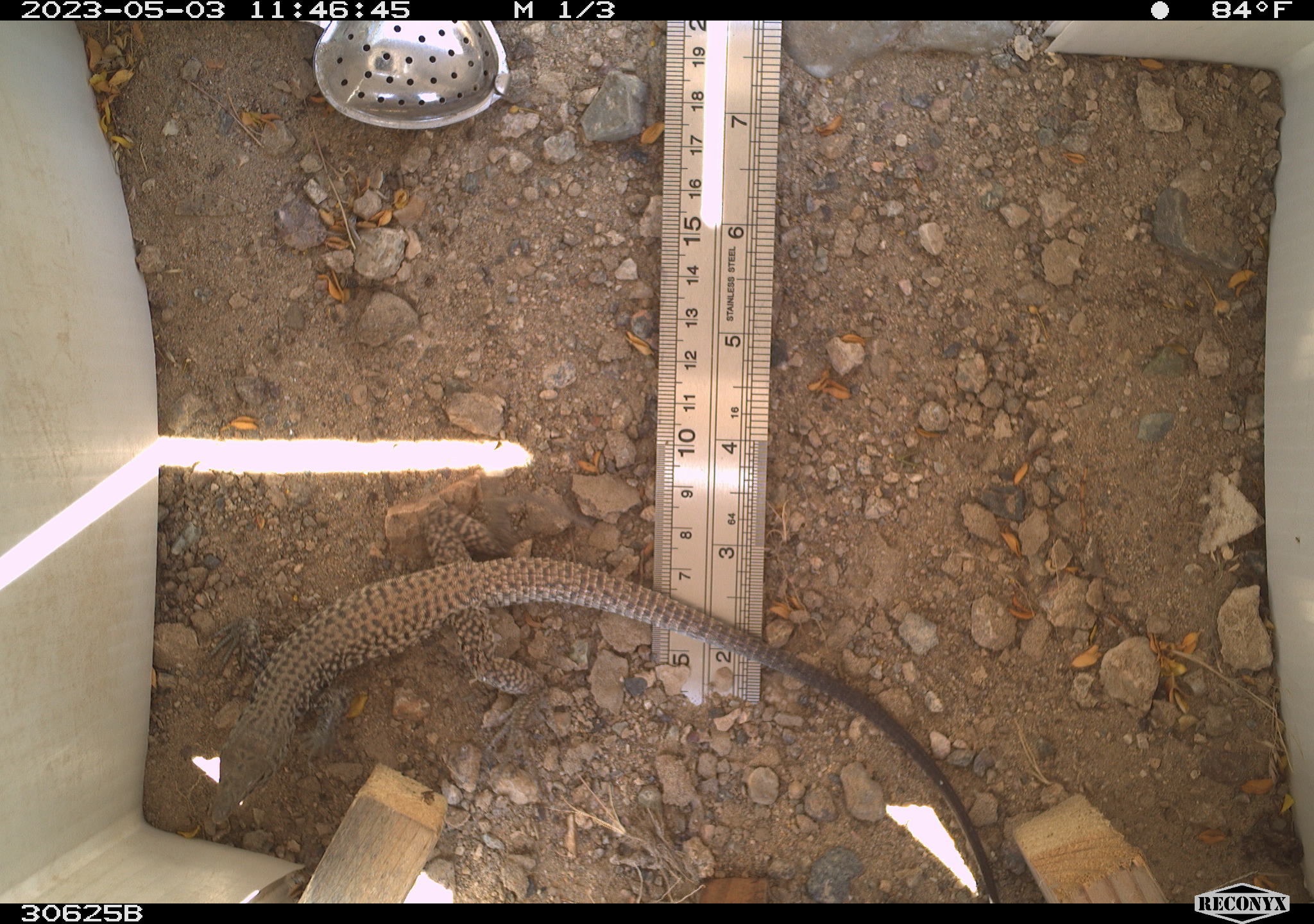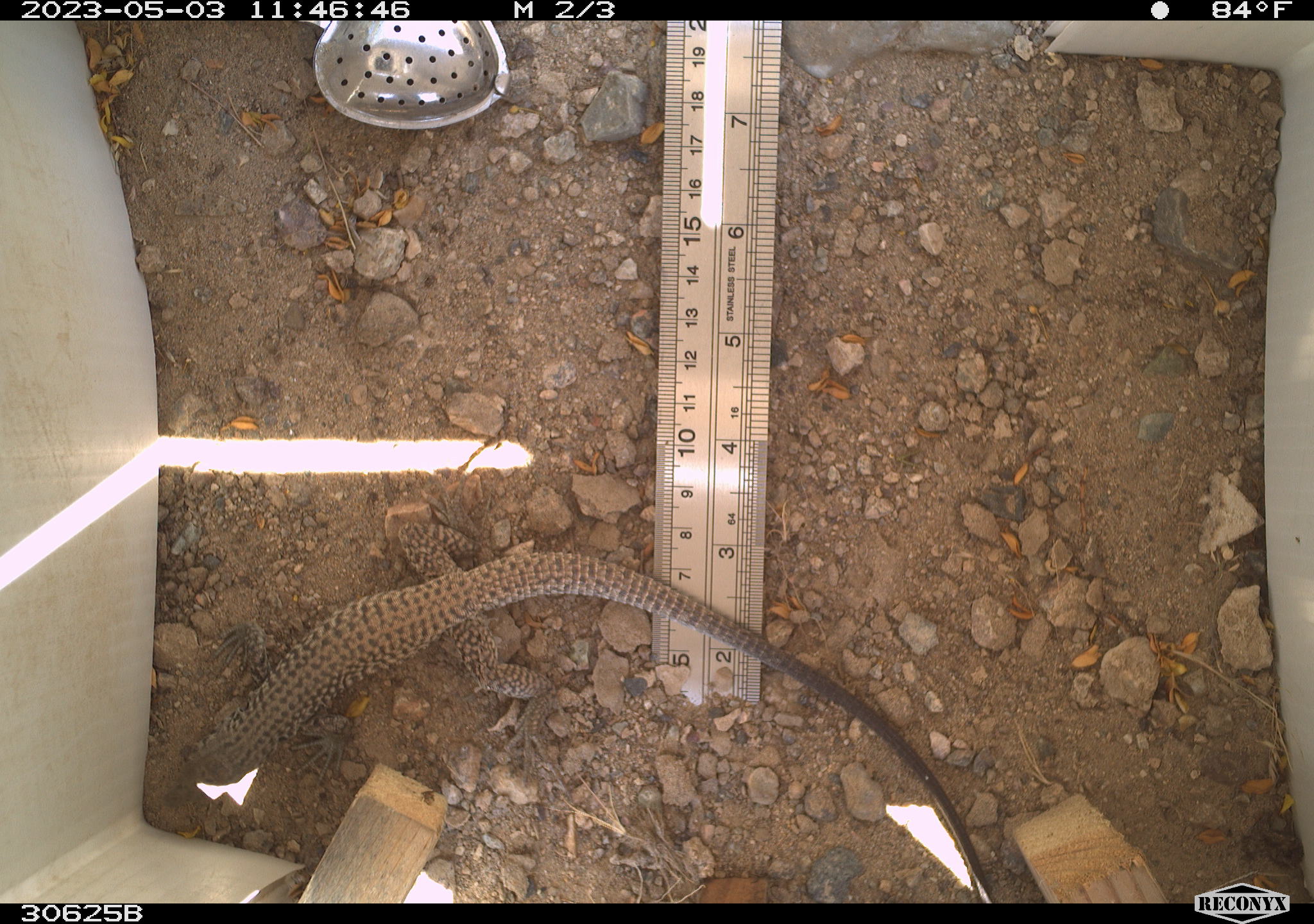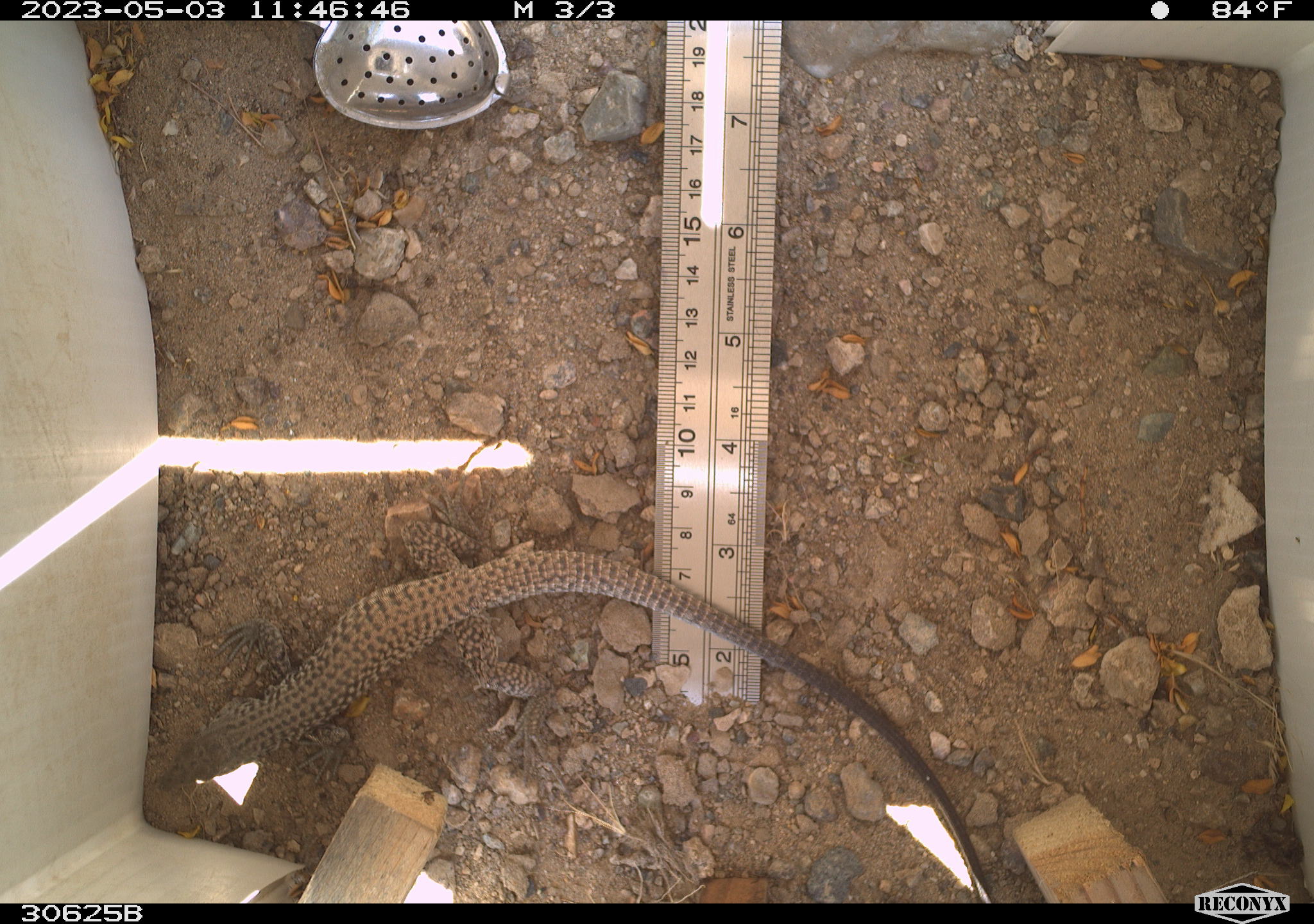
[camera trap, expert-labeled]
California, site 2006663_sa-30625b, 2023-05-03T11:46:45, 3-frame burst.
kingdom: Animalia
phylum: Chordata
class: Reptilia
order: Squamata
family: Teiidae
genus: Aspidoscelis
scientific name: Aspidoscelis tigris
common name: western whiptail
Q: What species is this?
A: Western whiptail (Aspidoscelis tigris).